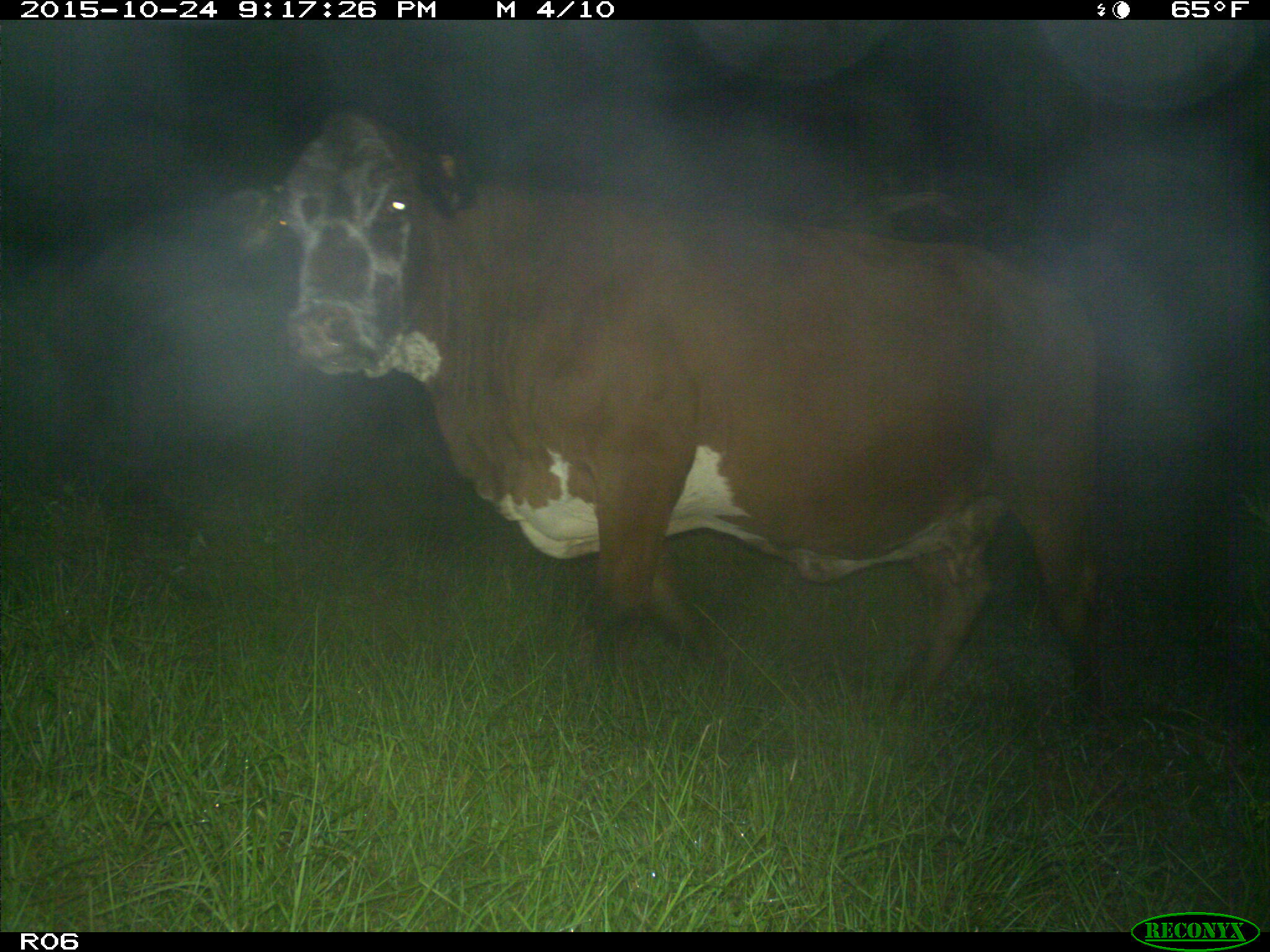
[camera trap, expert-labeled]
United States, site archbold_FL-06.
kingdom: Animalia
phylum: Chordata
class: Mammalia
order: Artiodactyla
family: Bovidae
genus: Bos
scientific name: Bos taurus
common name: domestic cow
Bos taurus (domestic cow).